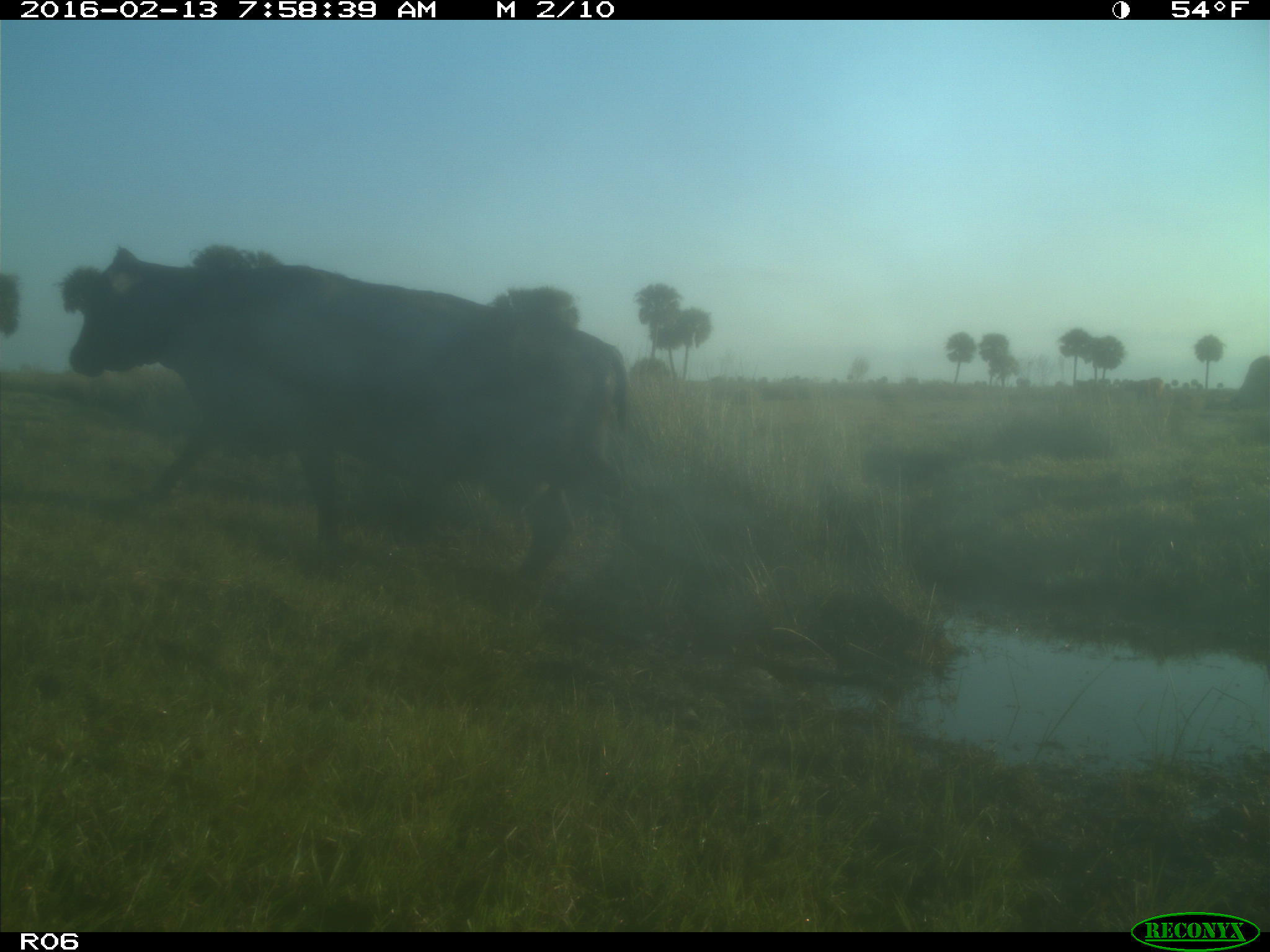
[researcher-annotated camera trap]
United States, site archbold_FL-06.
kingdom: Animalia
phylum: Chordata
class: Mammalia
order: Artiodactyla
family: Bovidae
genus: Bos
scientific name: Bos taurus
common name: domestic cow